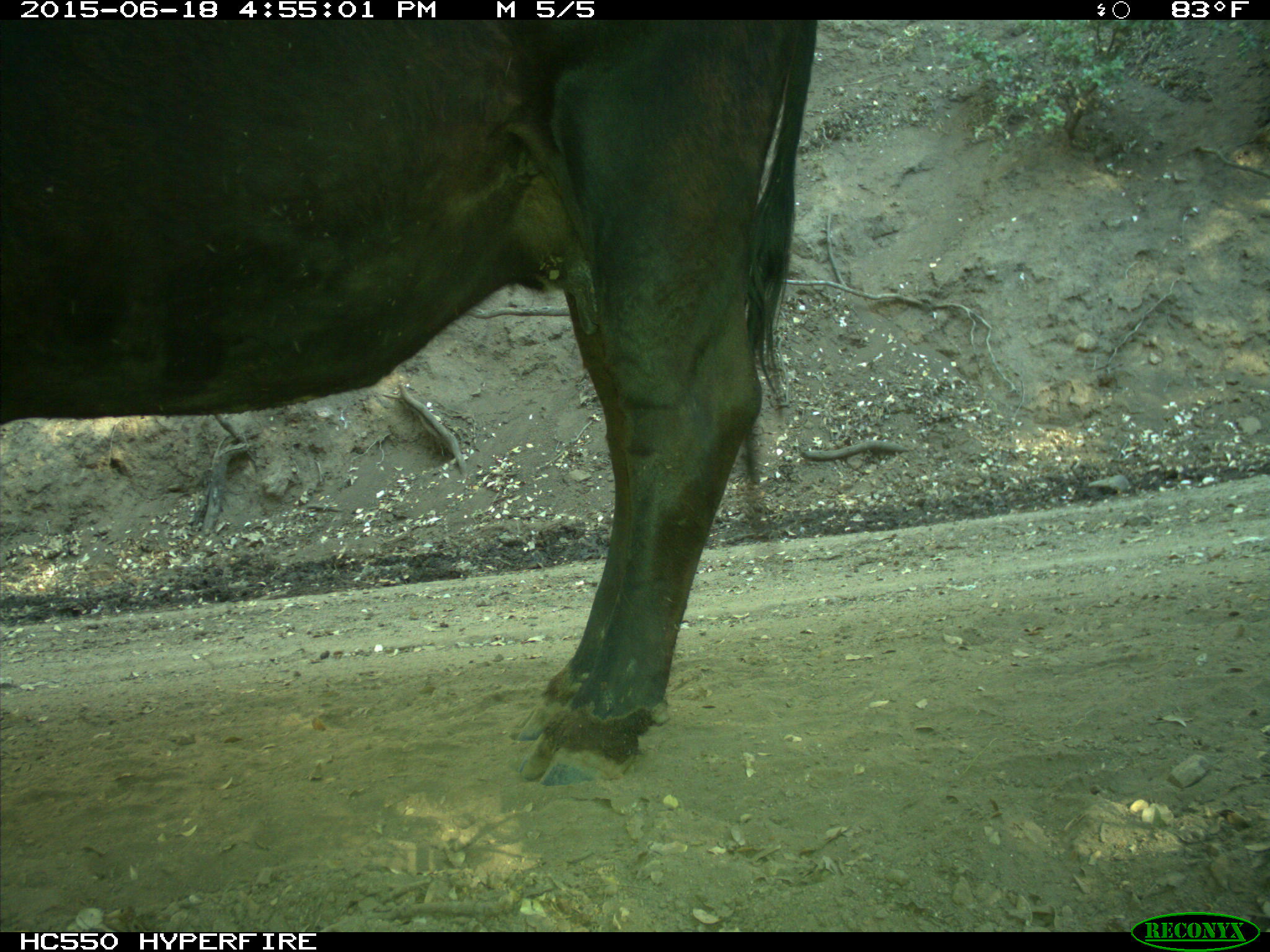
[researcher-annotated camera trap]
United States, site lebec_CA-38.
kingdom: Animalia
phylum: Chordata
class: Mammalia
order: Artiodactyla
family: Bovidae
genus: Bos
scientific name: Bos taurus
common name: domestic cow